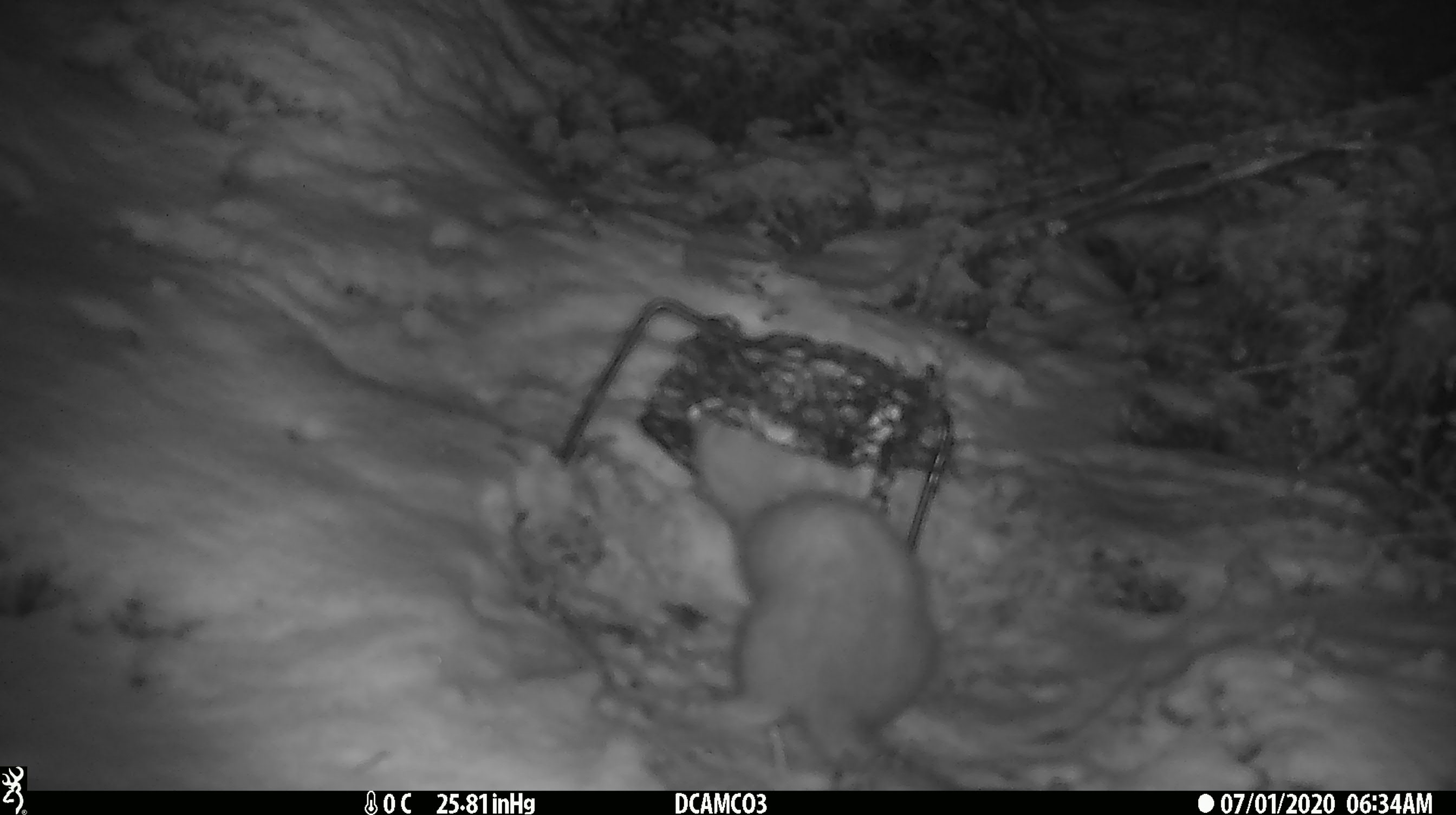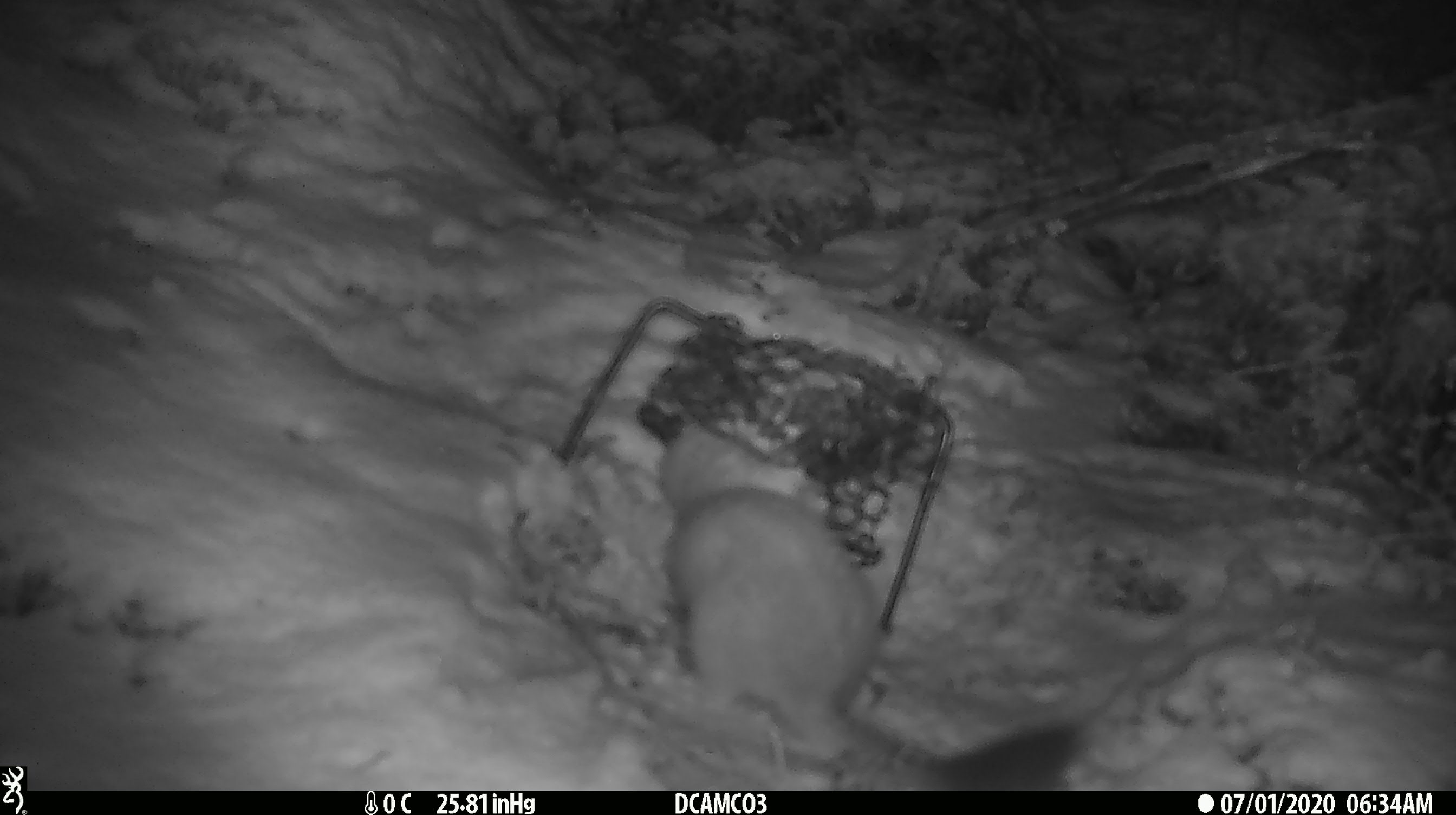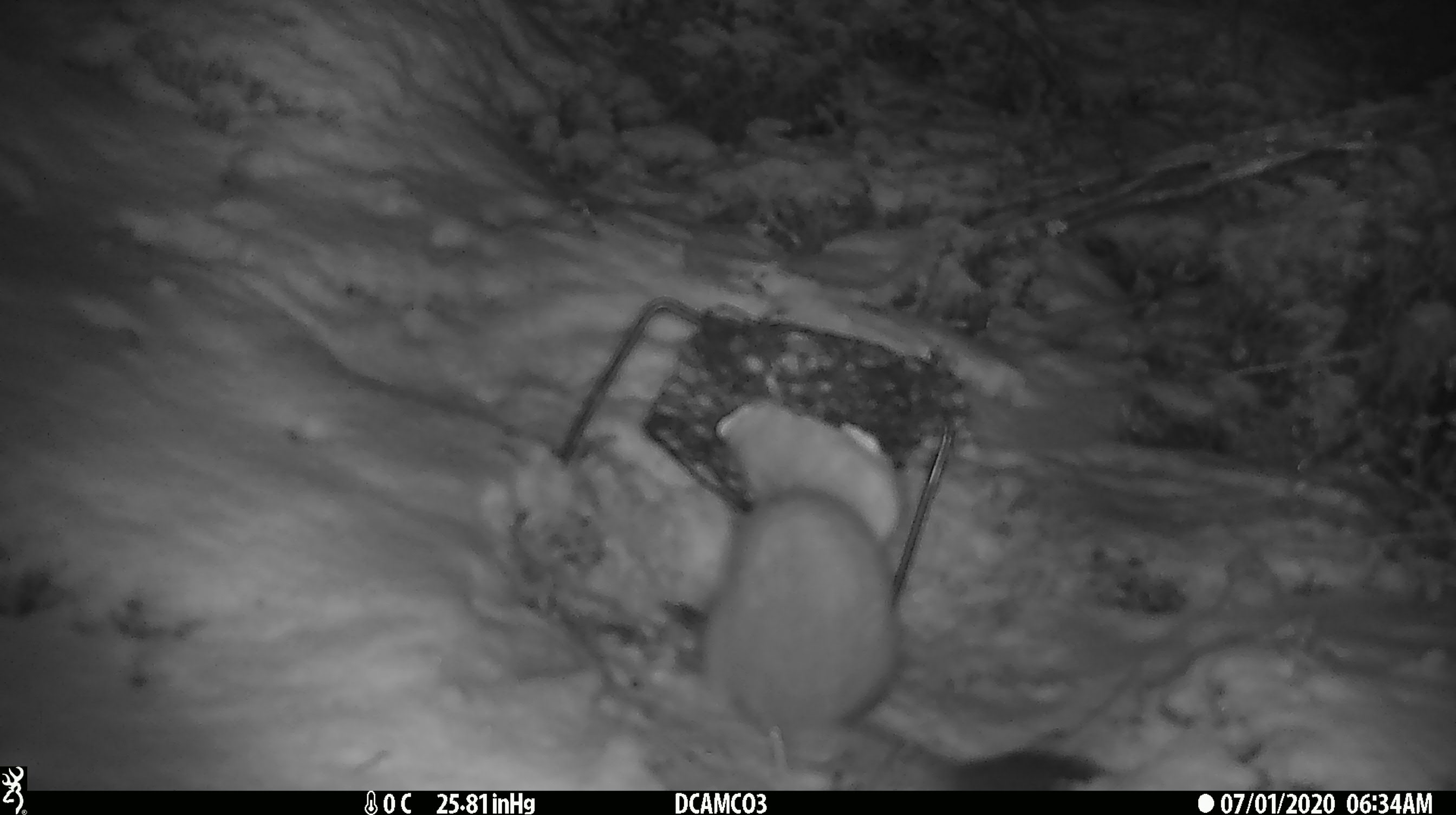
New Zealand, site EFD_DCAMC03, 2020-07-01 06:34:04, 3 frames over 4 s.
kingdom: Animalia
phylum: Chordata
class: Mammalia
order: Carnivora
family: Mustelidae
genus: Mustela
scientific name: Mustela erminea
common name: stoat